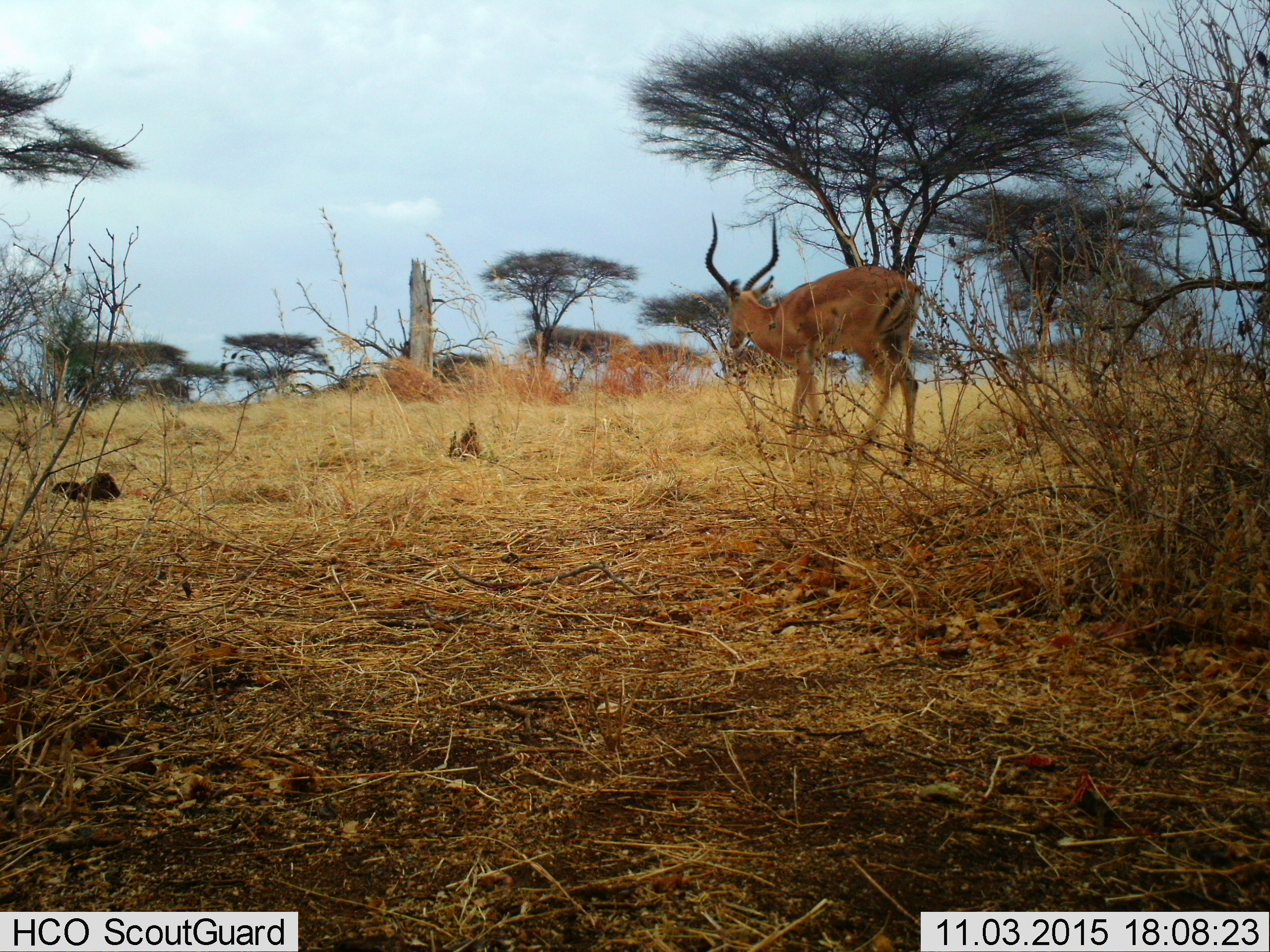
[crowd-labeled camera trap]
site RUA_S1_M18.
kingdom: Animalia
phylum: Chordata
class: Mammalia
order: Artiodactyla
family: Bovidae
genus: Aepyceros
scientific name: Aepyceros melampus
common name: impala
Impala (Aepyceros melampus), count 1. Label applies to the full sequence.